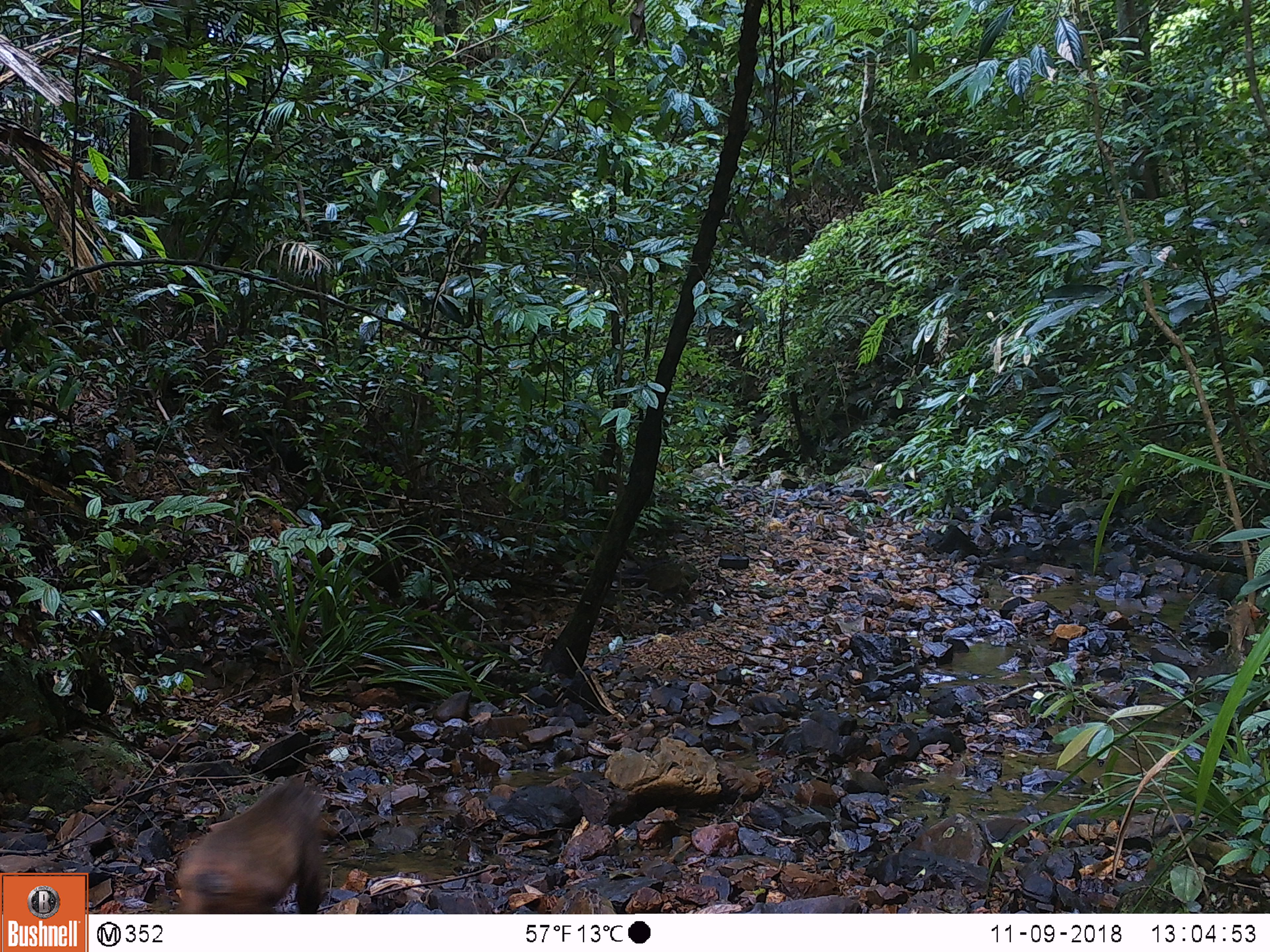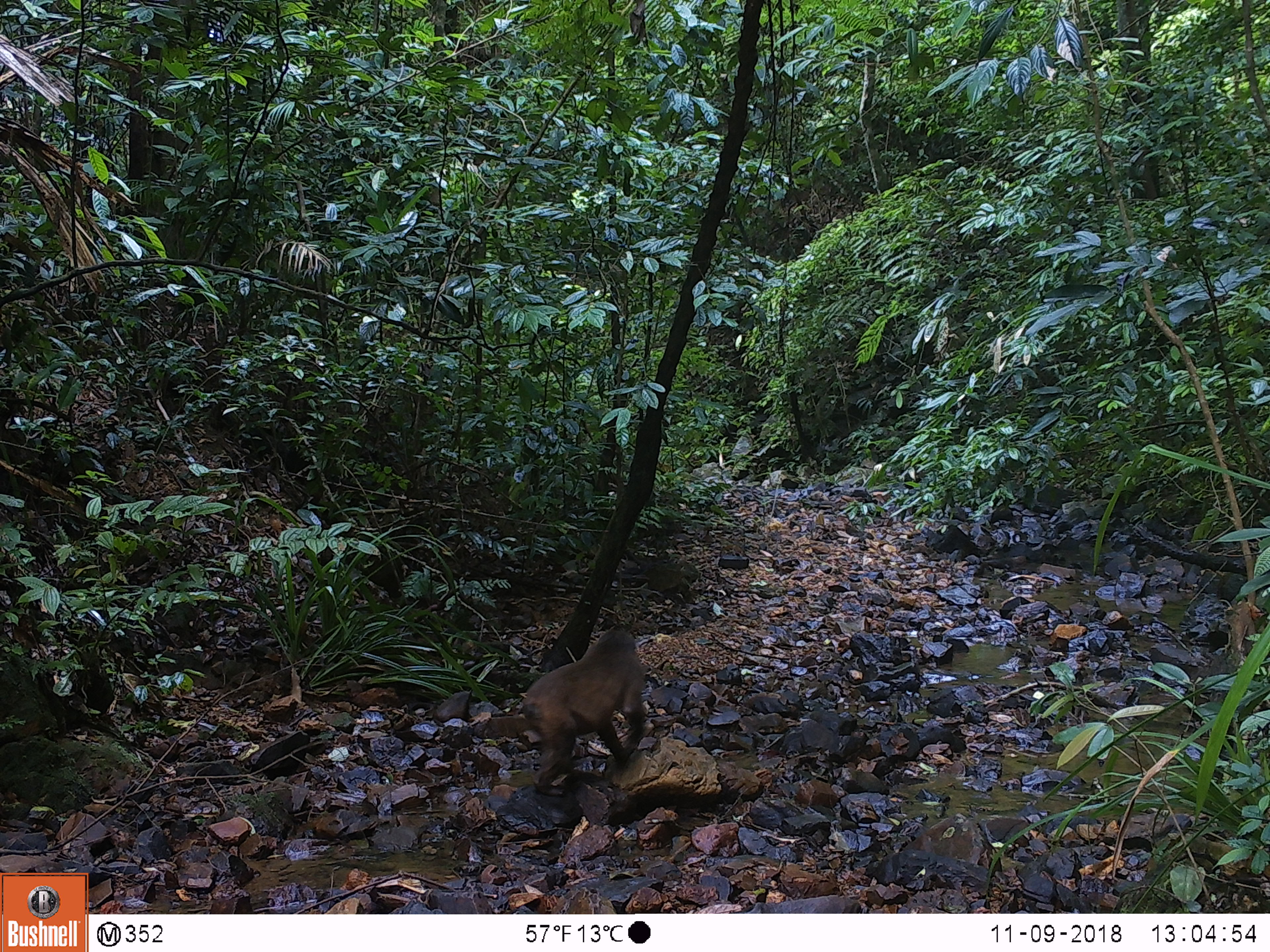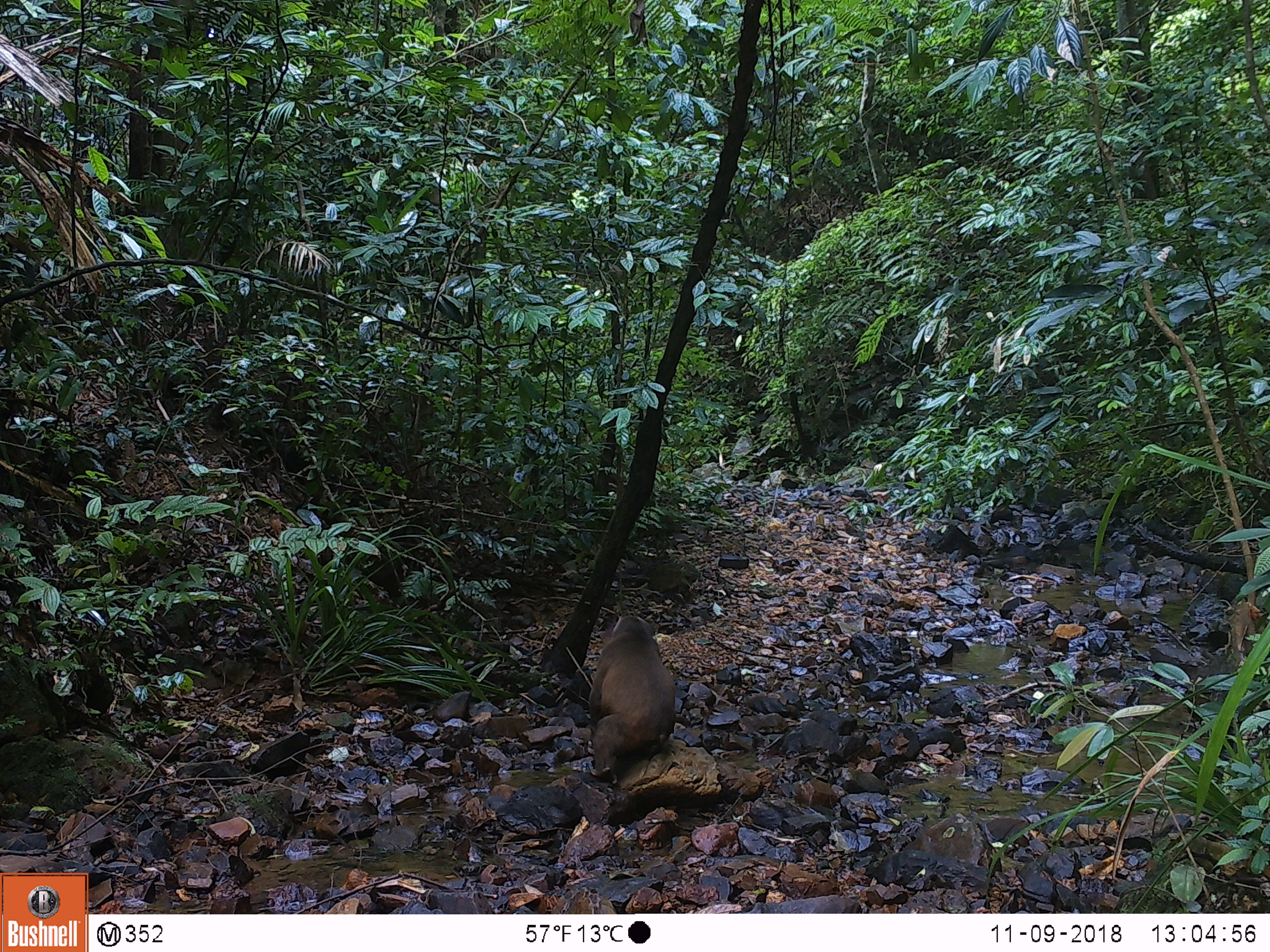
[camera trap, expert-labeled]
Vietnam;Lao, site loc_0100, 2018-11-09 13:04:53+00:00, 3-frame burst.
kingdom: Animalia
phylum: Chordata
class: Mammalia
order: Primates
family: Cercopithecidae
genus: Macaca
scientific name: Macaca arctoides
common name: stump-tailed macaque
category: stump tailed macaque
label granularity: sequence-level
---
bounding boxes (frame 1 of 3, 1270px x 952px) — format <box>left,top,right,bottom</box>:
stump tailed macaque: <box>177,777,329,914</box>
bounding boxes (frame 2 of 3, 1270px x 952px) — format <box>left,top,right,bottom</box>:
stump tailed macaque: <box>522,628,647,796</box>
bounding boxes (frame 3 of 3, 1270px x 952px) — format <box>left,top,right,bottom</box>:
stump tailed macaque: <box>589,614,676,784</box>